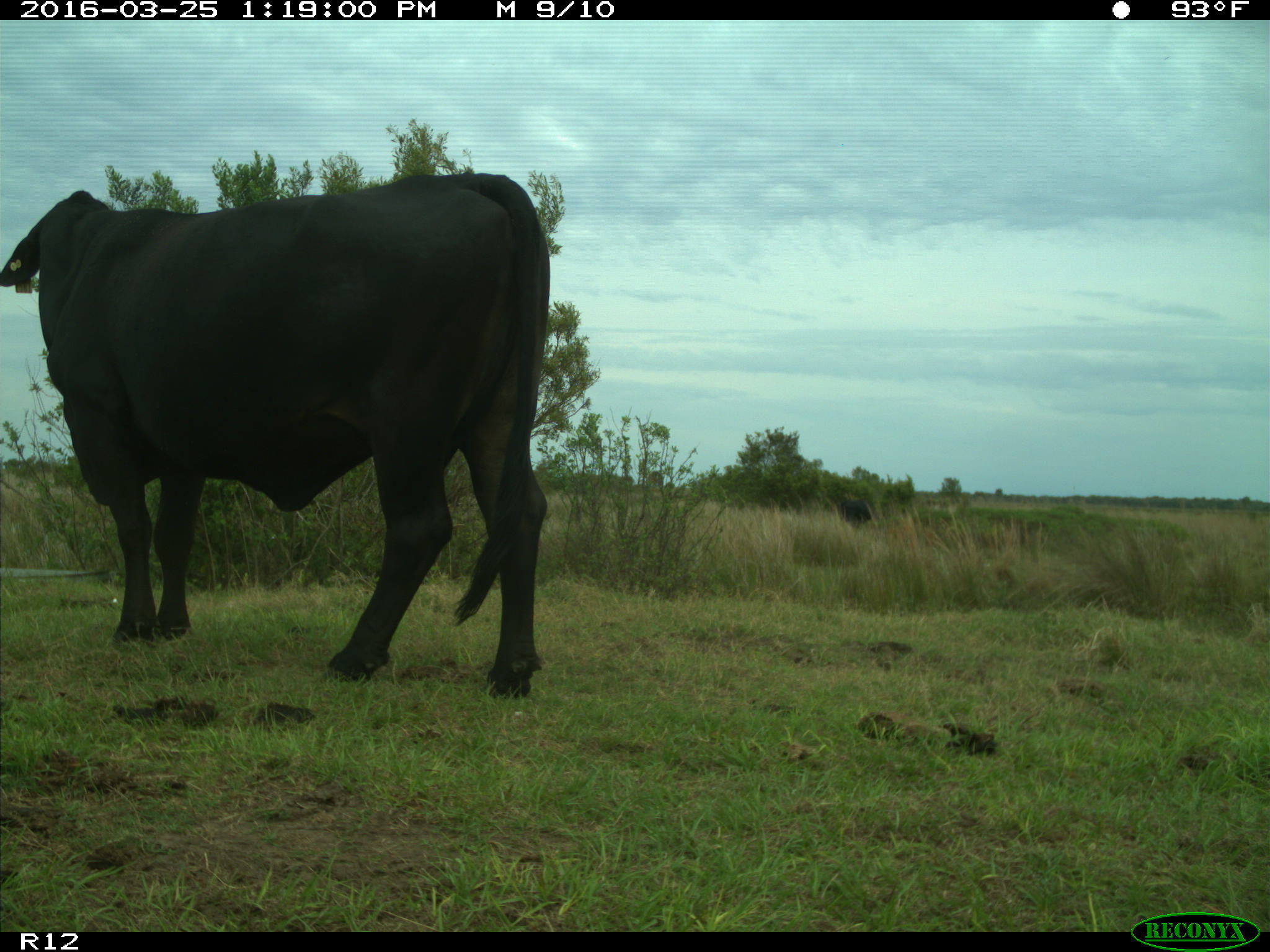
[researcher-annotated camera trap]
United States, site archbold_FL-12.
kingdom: Animalia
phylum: Chordata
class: Mammalia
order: Artiodactyla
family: Bovidae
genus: Bos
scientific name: Bos taurus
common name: domestic cow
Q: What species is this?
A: Bos taurus (domestic cow).